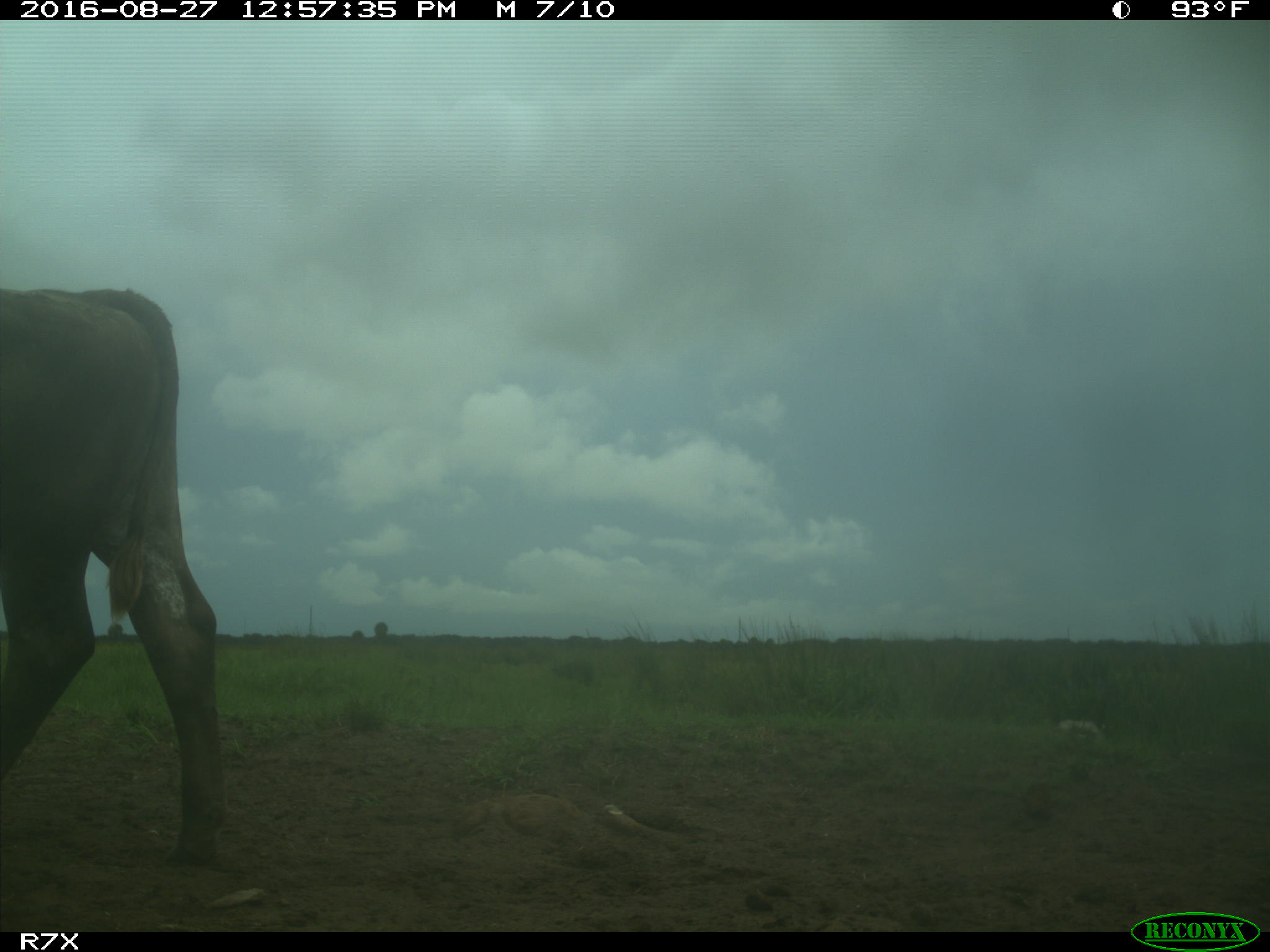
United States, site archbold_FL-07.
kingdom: Animalia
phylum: Chordata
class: Mammalia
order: Artiodactyla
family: Bovidae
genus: Bos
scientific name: Bos taurus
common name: domestic cow